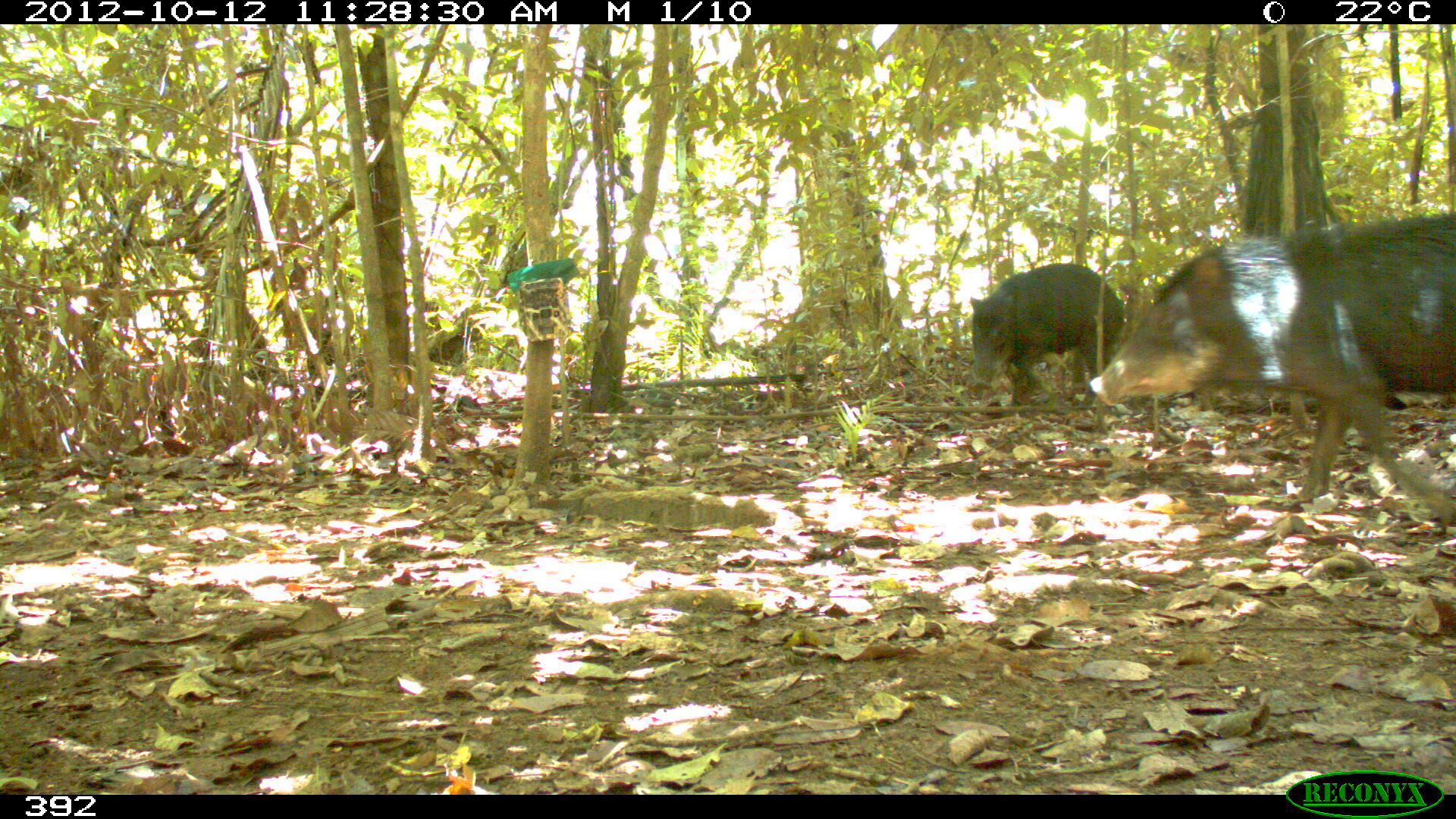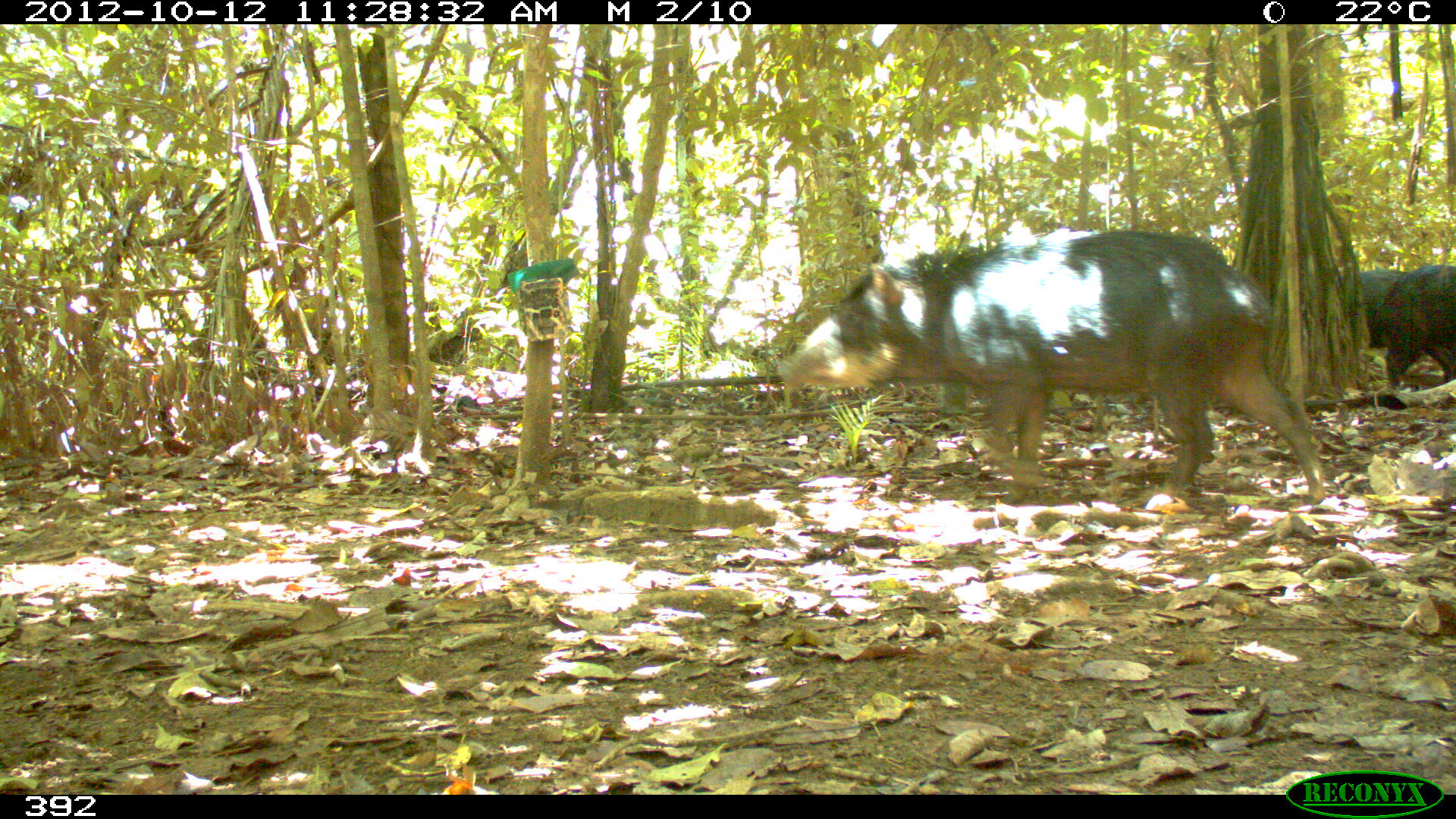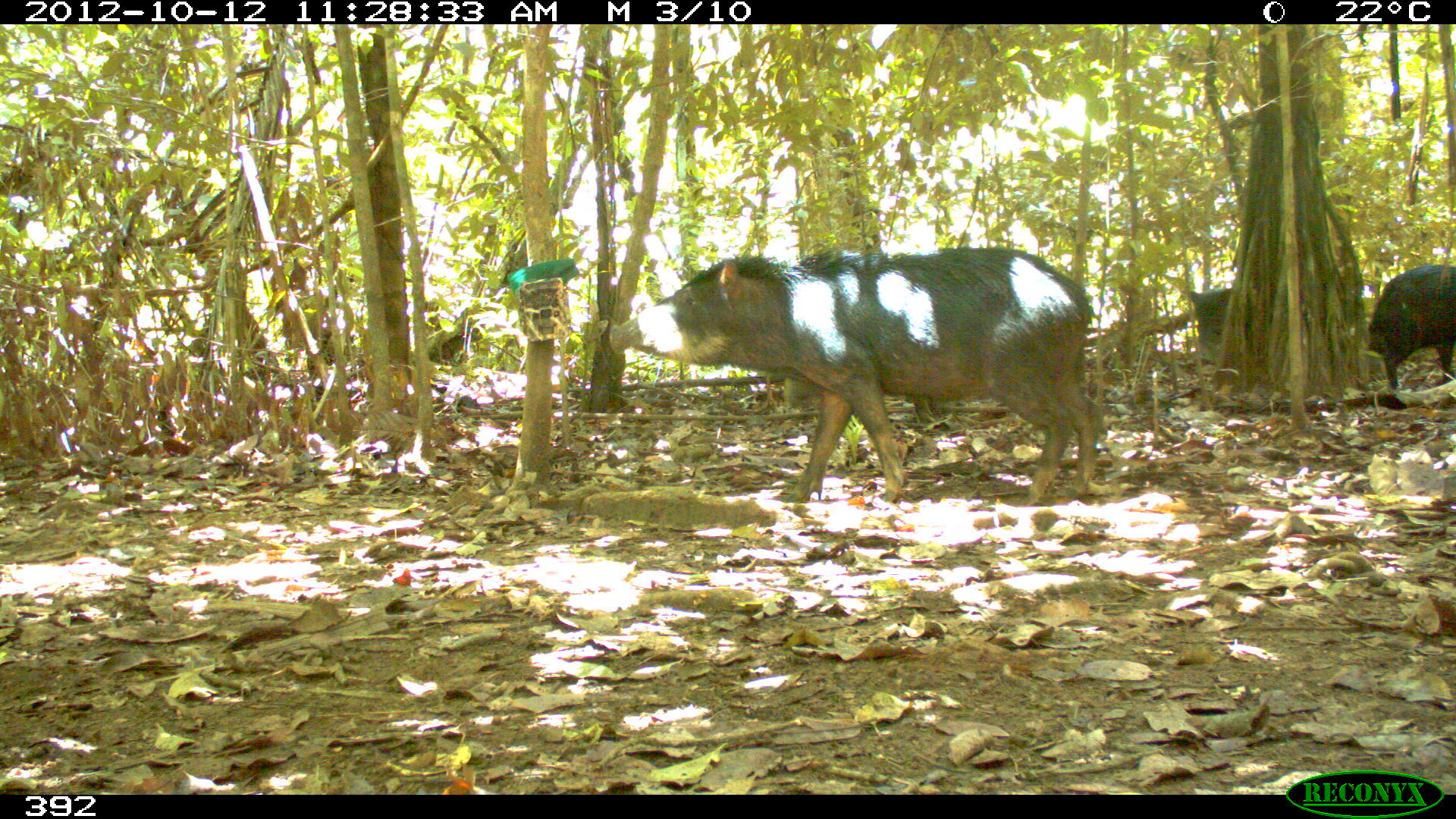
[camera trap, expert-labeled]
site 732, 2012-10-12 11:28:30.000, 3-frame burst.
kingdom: Animalia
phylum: Chordata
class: Mammalia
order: Artiodactyla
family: Tayassuidae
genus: Tayassu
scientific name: Tayassu pecari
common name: white-lipped peccary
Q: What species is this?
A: Tayassu pecari (white-lipped peccary).